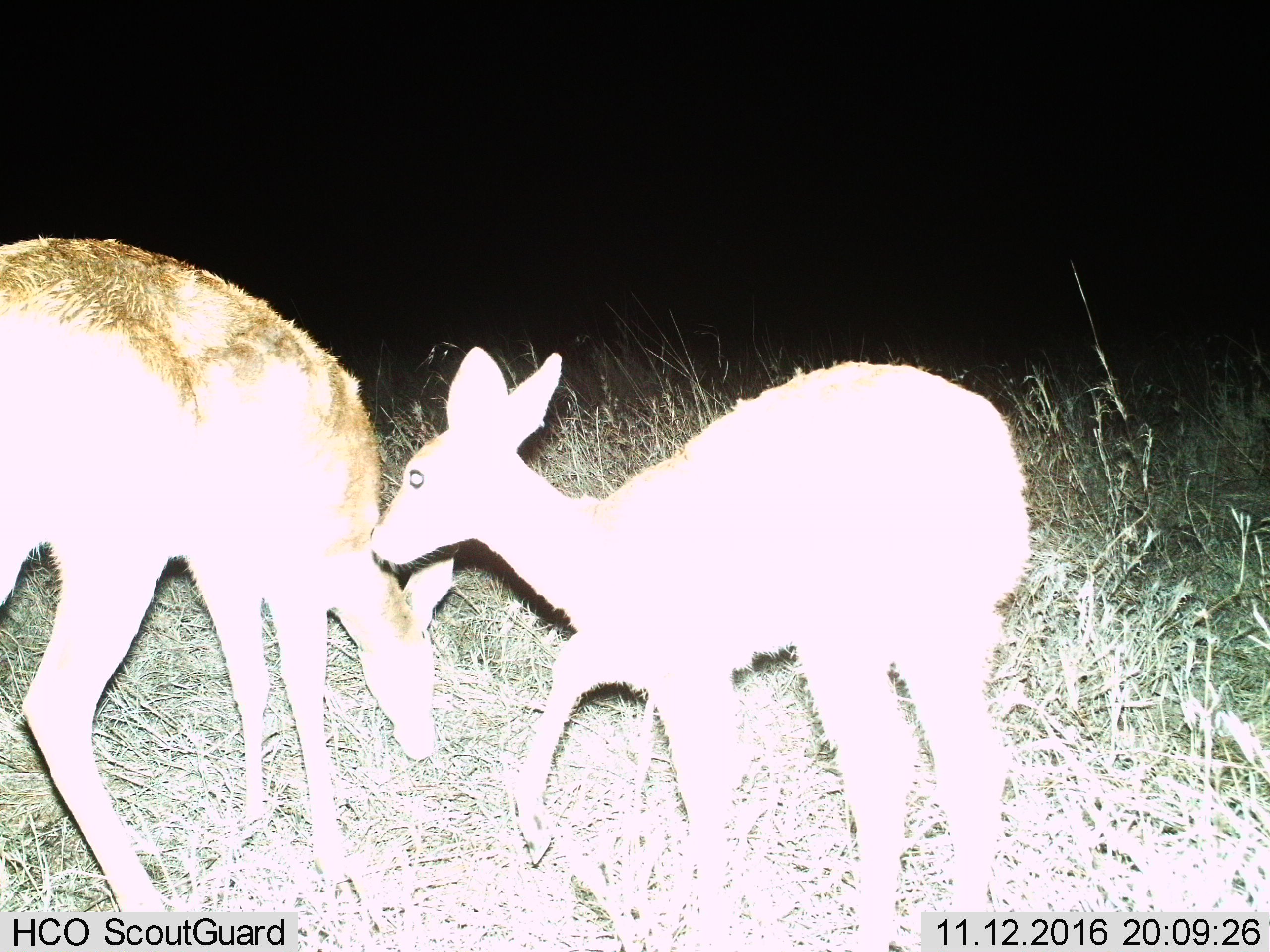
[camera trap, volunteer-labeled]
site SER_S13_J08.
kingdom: Animalia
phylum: Chordata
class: Mammalia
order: Artiodactyla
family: Bovidae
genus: Madoqua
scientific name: Madoqua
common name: dik-dik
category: dikdik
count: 2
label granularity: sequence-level